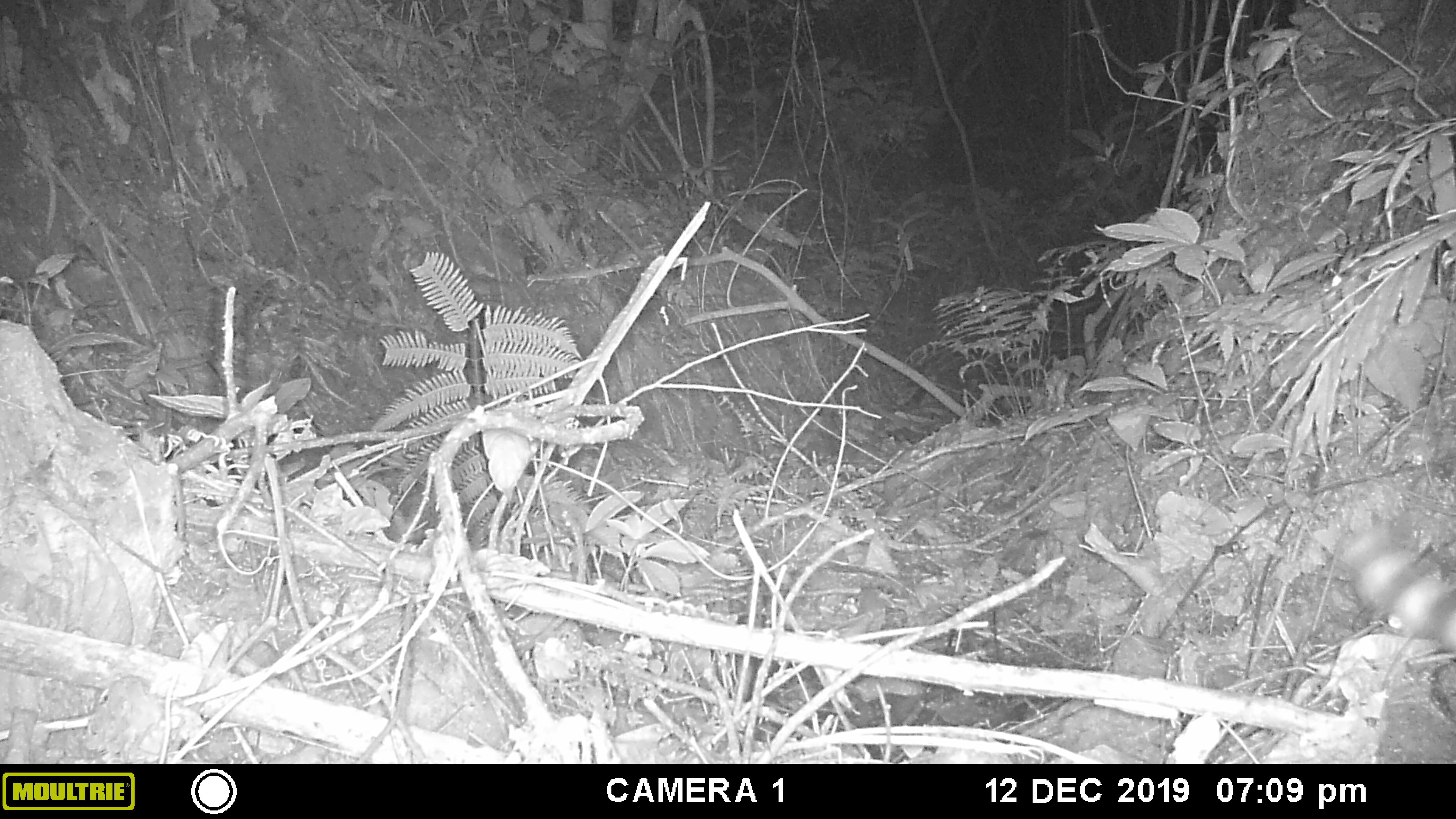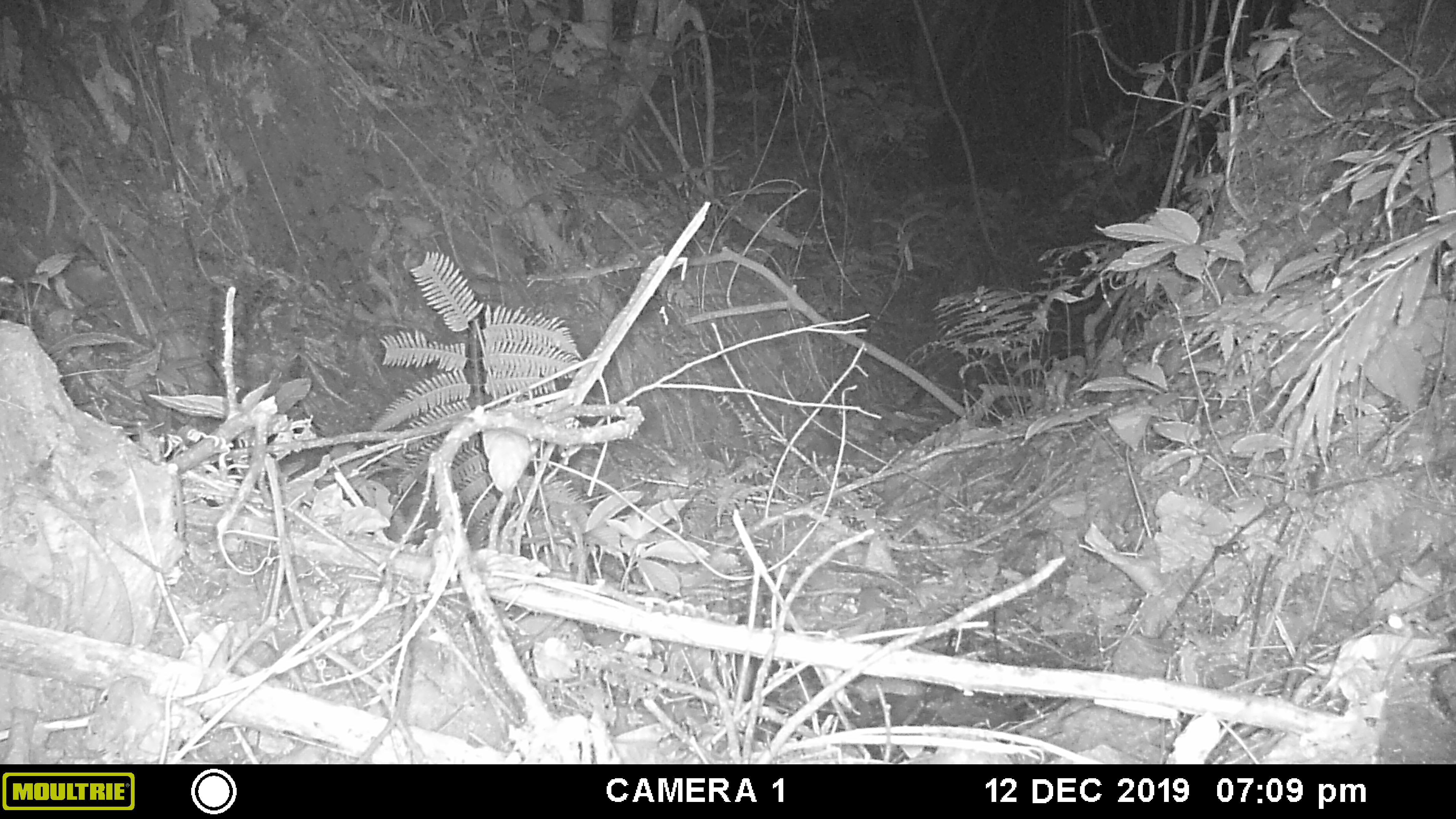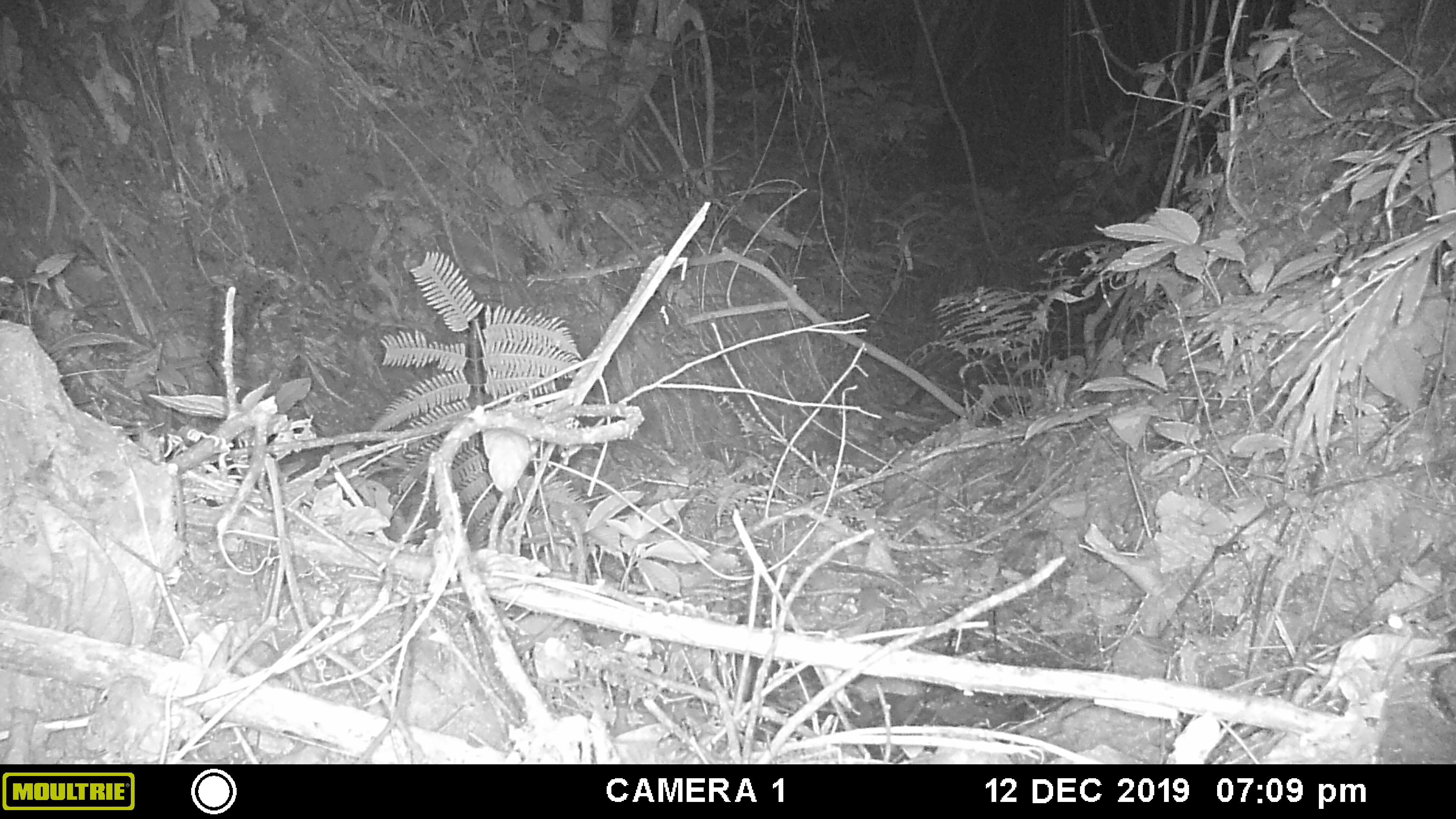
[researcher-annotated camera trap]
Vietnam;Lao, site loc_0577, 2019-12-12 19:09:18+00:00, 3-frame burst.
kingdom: Animalia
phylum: Chordata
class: Mammalia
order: Carnivora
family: Prionodontidae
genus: Prionodon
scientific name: Prionodon pardicolor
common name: spotted linsang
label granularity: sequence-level